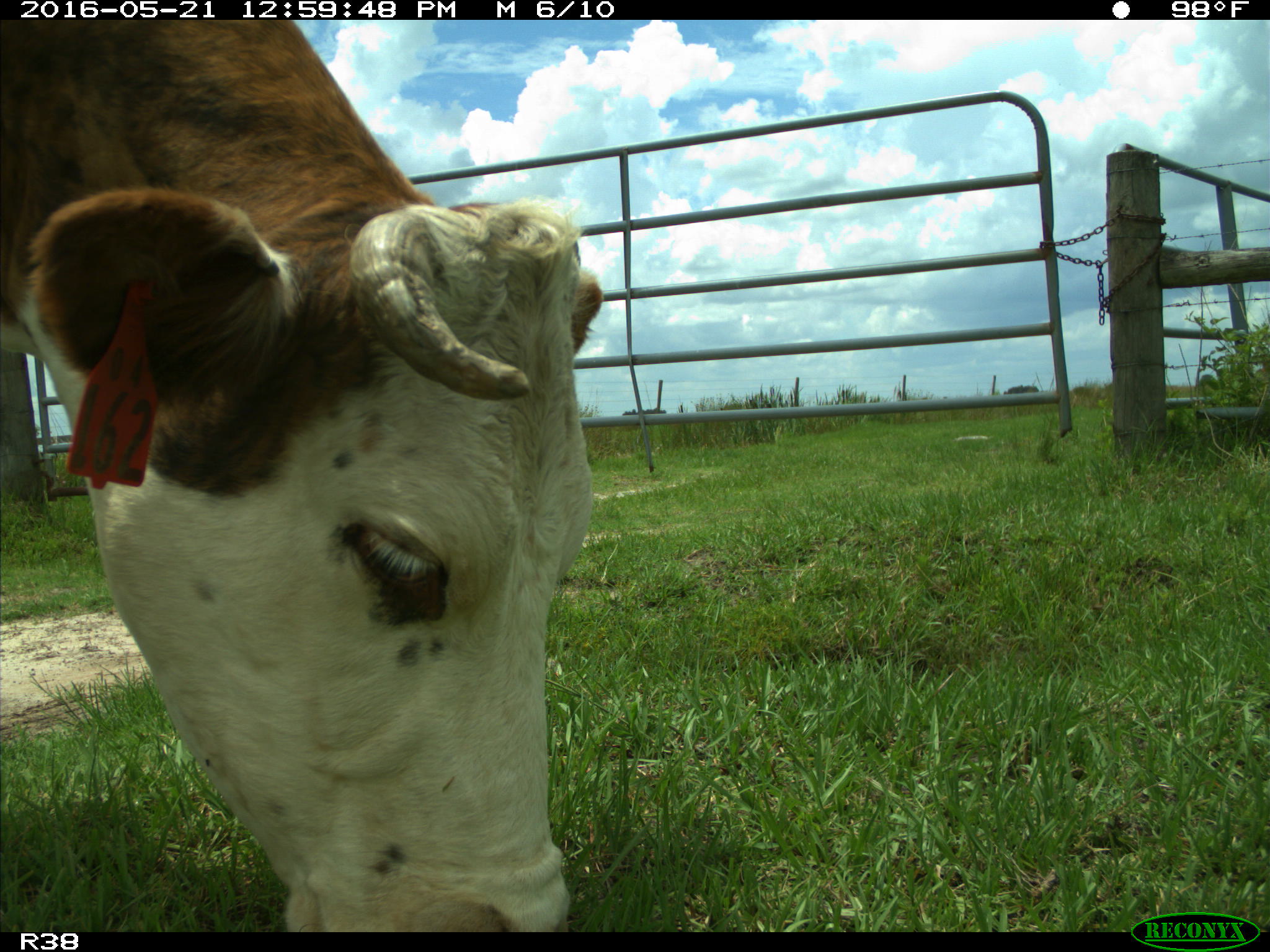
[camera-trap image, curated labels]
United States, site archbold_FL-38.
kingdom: Animalia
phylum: Chordata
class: Mammalia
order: Artiodactyla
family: Bovidae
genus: Bos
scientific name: Bos taurus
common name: domestic cow